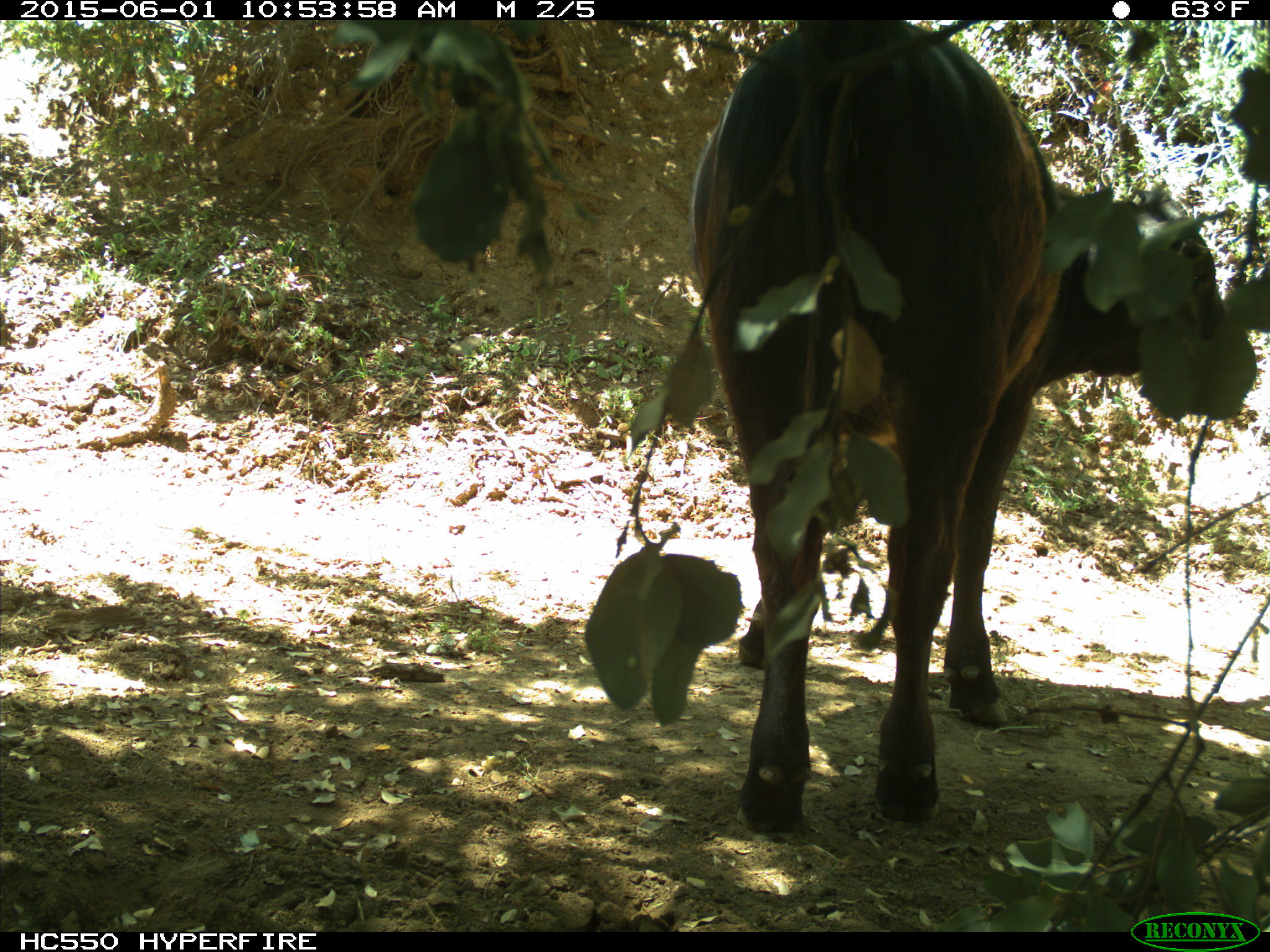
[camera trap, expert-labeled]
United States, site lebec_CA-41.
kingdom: Animalia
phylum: Chordata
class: Mammalia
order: Artiodactyla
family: Bovidae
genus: Bos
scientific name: Bos taurus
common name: domestic cow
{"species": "Bos taurus (domestic cow)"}